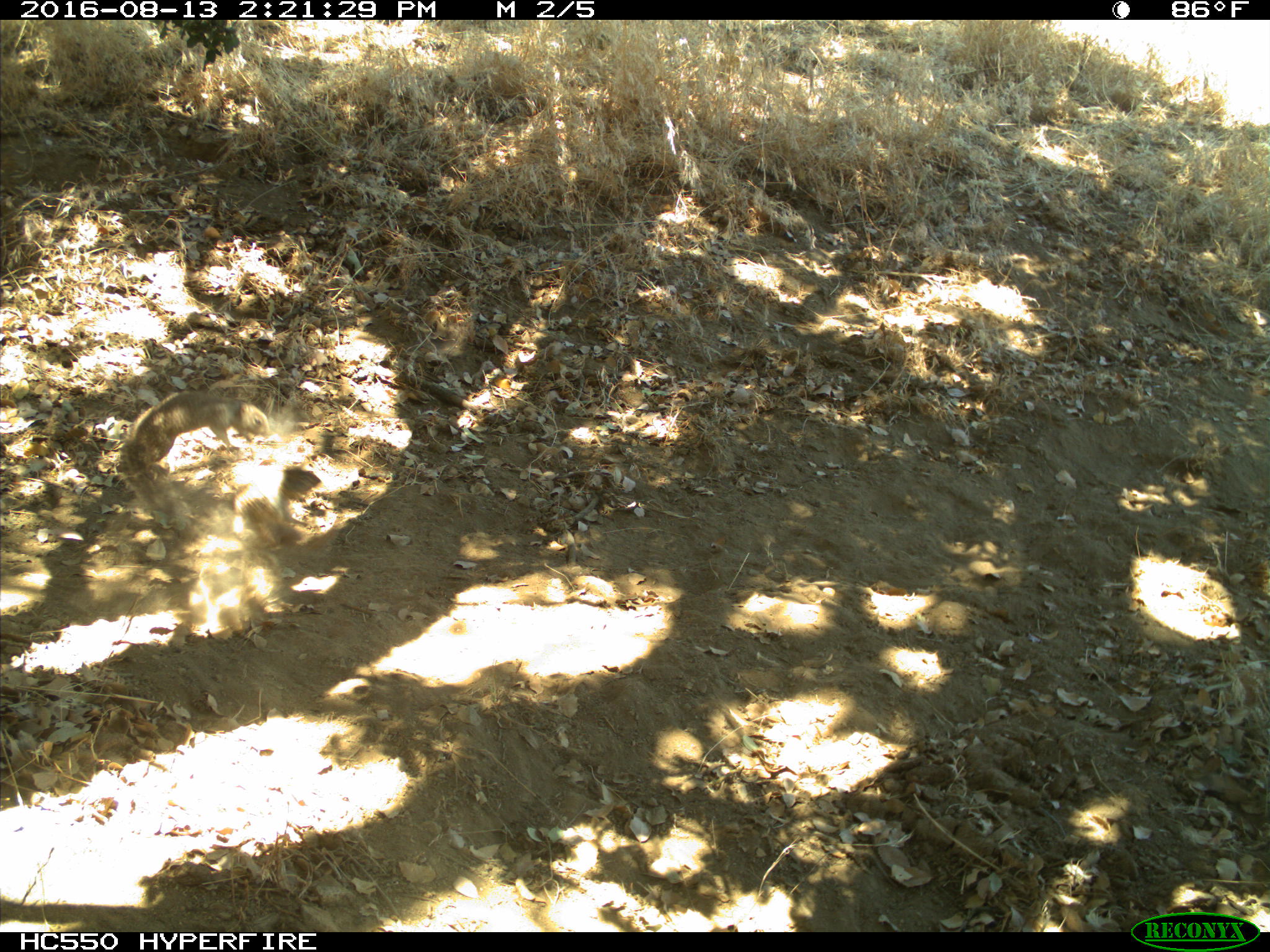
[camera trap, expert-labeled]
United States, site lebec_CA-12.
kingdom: Animalia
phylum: Chordata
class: Mammalia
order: Rodentia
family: Sciuridae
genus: Otospermophilus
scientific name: Otospermophilus beecheyi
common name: california ground squirrel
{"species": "Otospermophilus beecheyi (california ground squirrel)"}